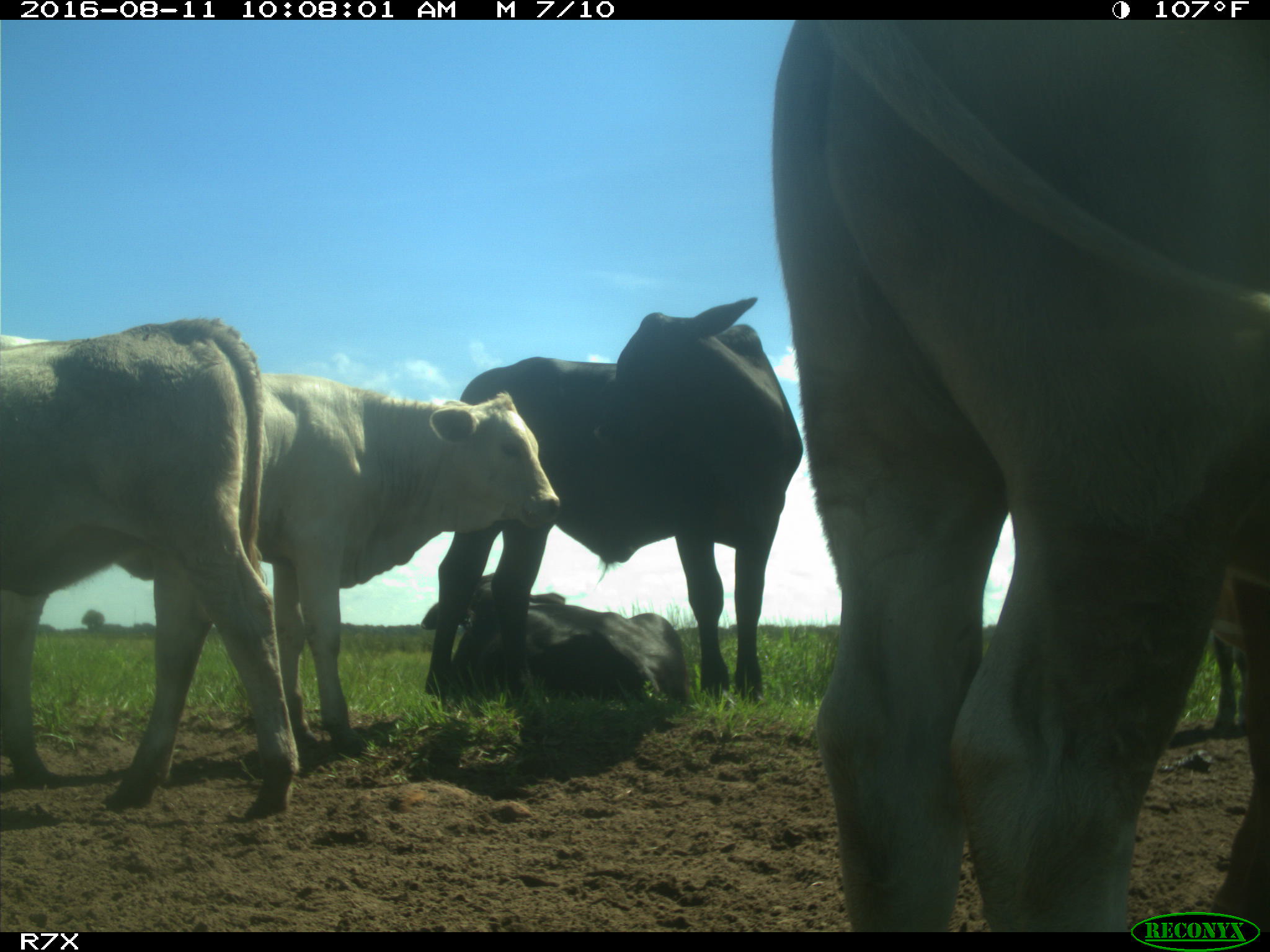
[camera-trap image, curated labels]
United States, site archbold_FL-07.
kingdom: Animalia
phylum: Chordata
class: Mammalia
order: Artiodactyla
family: Bovidae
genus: Bos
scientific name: Bos taurus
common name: domestic cow